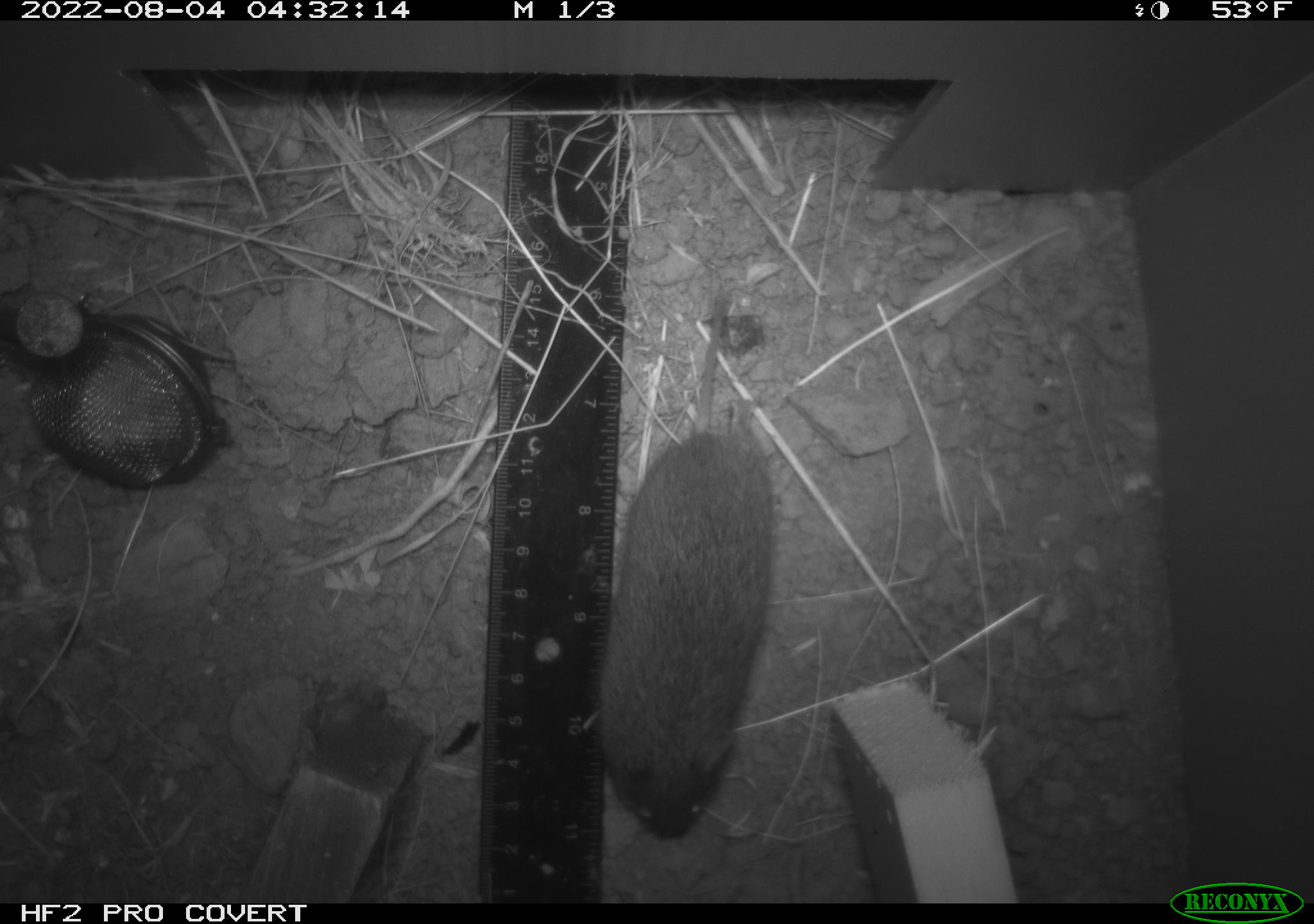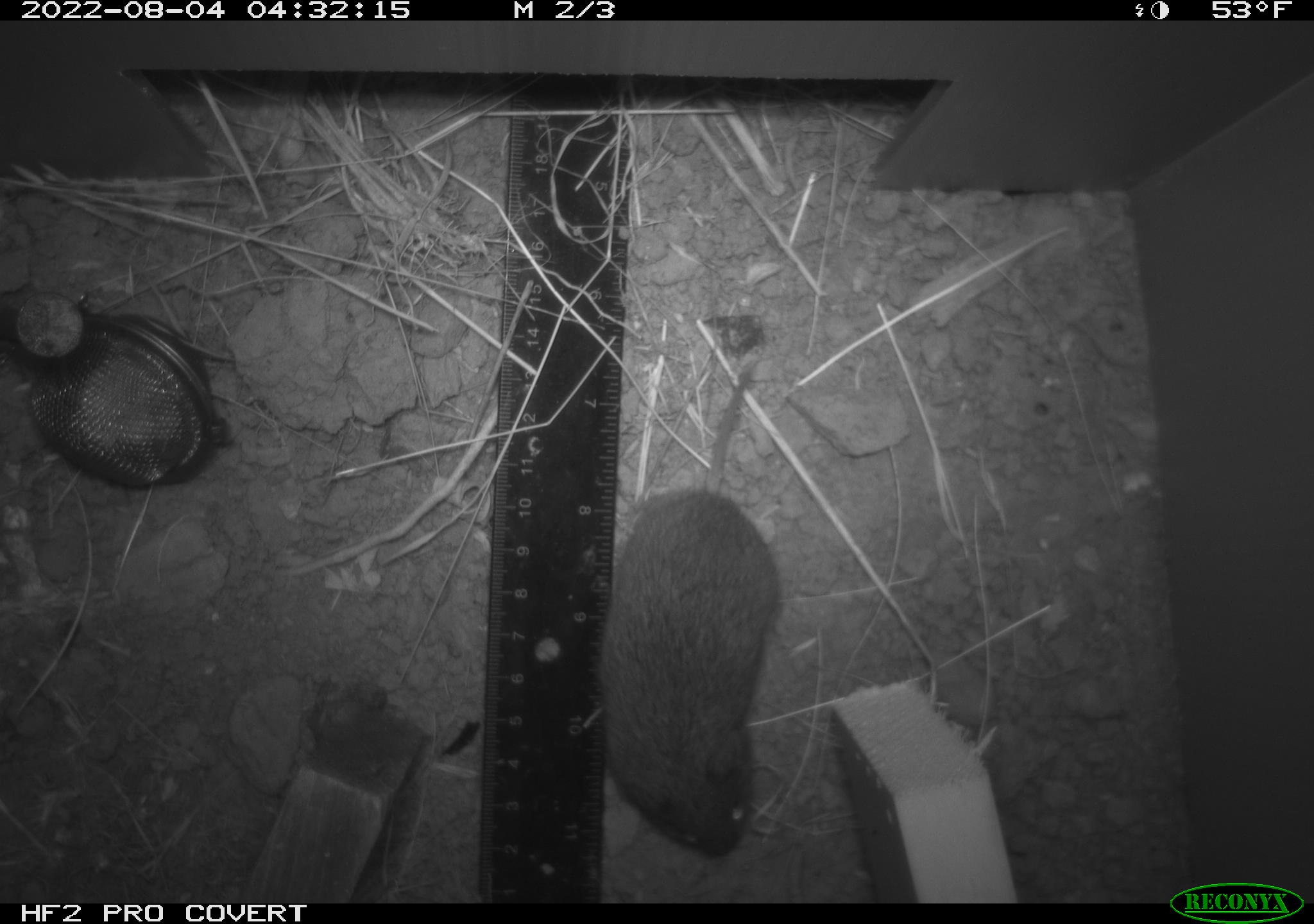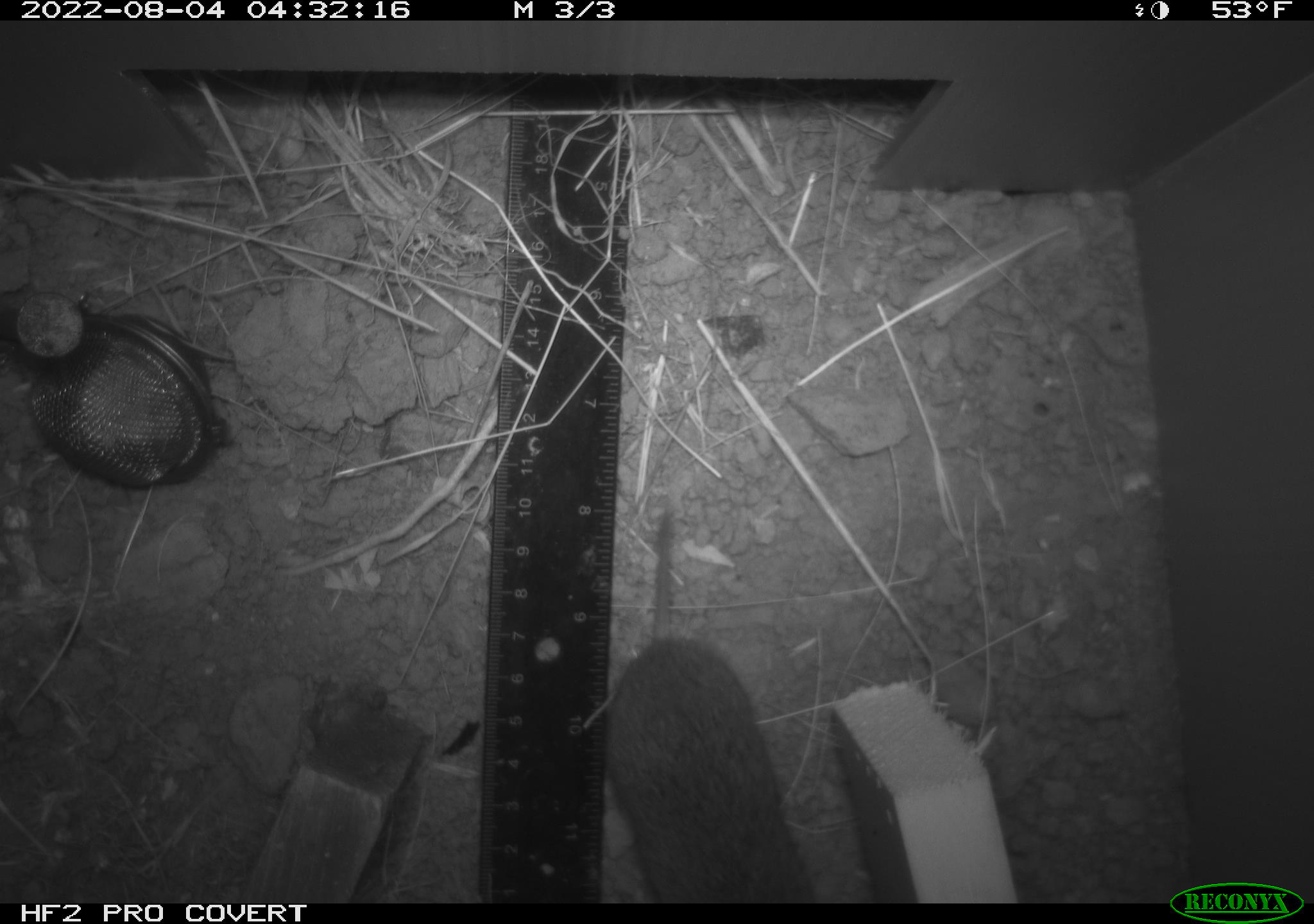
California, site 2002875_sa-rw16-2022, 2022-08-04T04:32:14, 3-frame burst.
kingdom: Animalia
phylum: Chordata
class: Mammalia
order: Rodentia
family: Cricetidae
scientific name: Arvicolinae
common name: voles, lemmings, and muskrats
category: arvicolinae subfamily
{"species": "arvicolinae subfamily (voles, lemmings, and muskrats) (Arvicolinae)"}